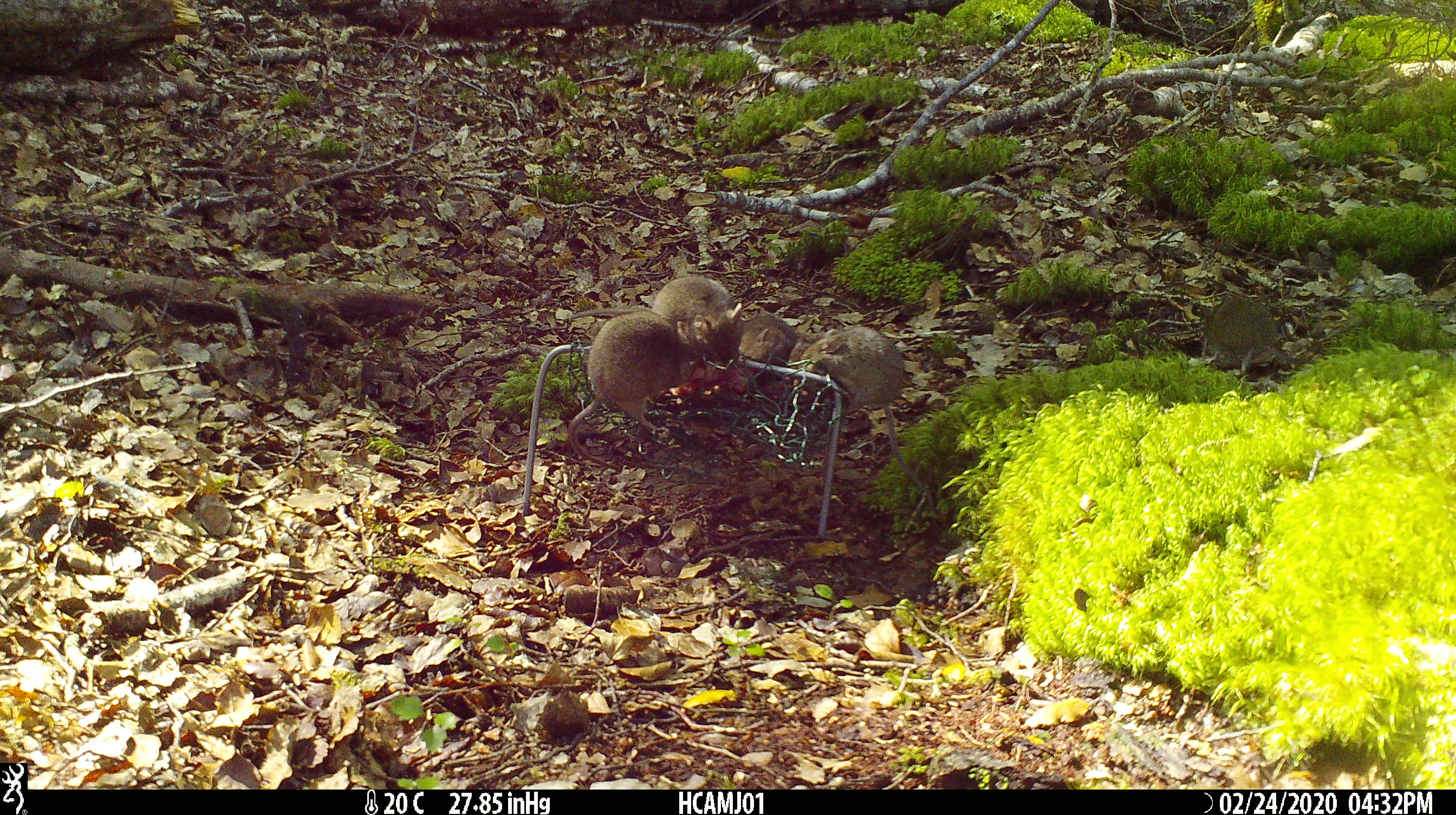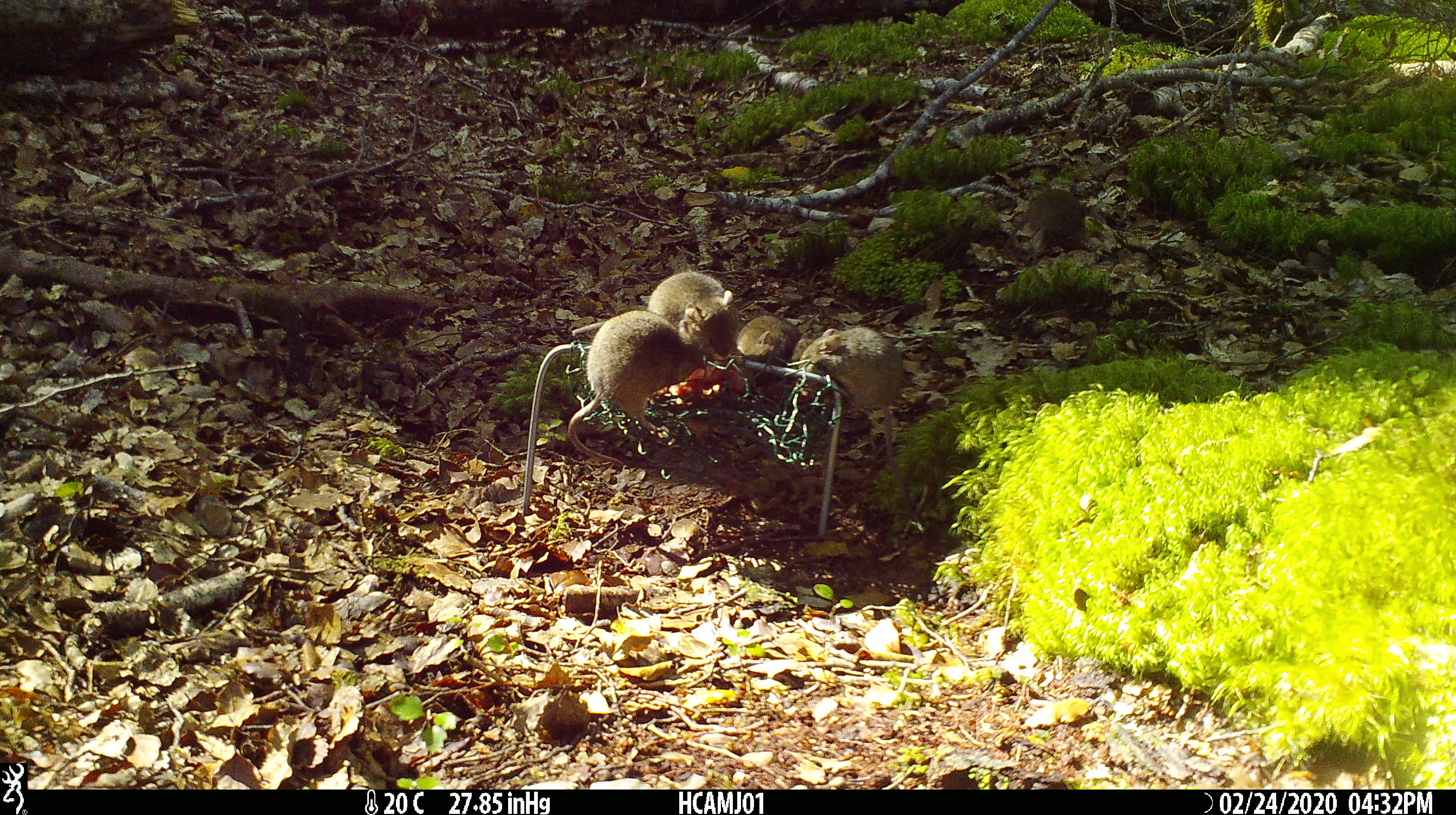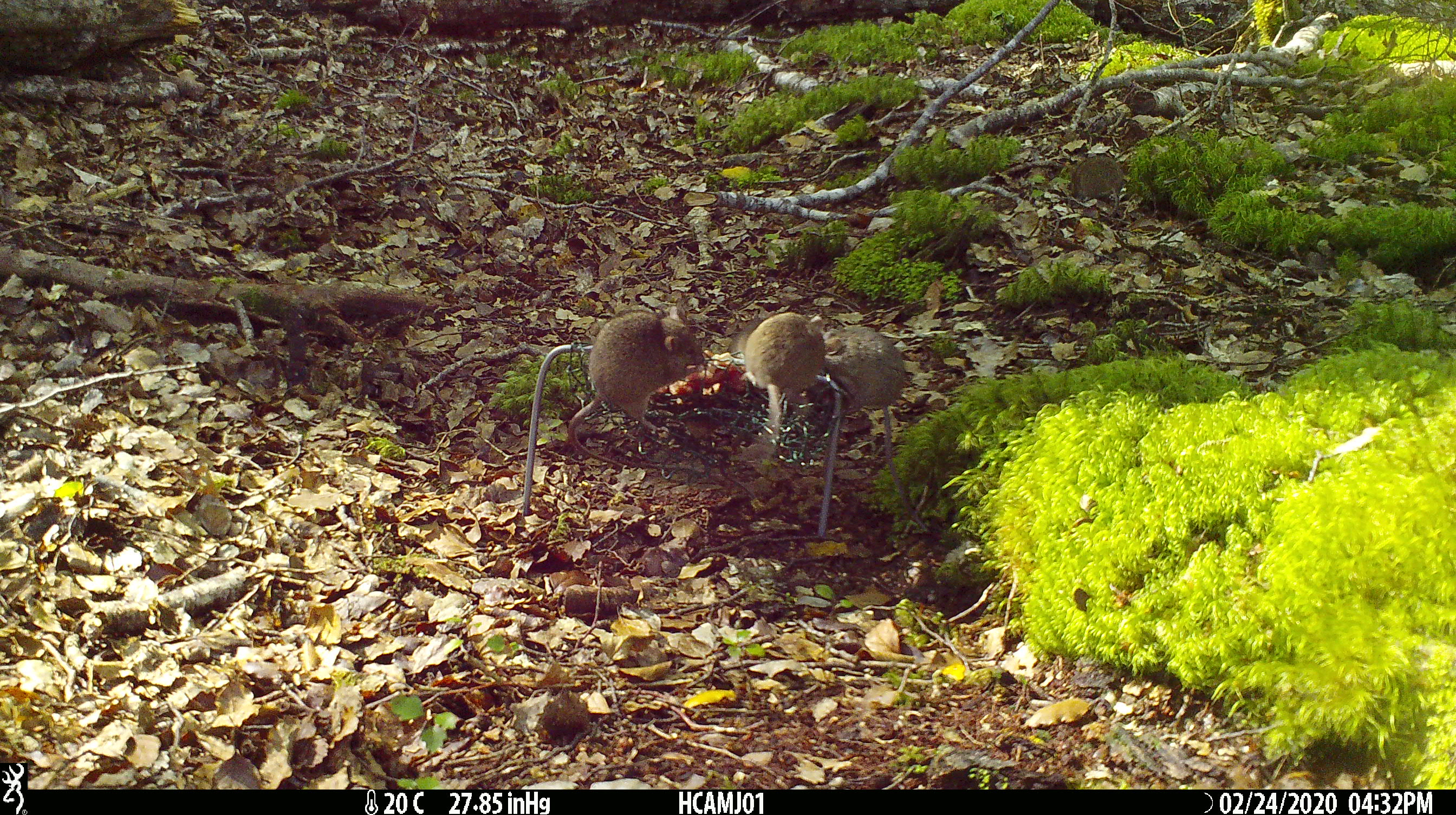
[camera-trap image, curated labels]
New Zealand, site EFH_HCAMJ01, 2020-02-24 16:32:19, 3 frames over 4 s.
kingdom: Animalia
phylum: Chordata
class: Mammalia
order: Rodentia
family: Muridae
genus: Mus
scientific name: Mus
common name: mouse